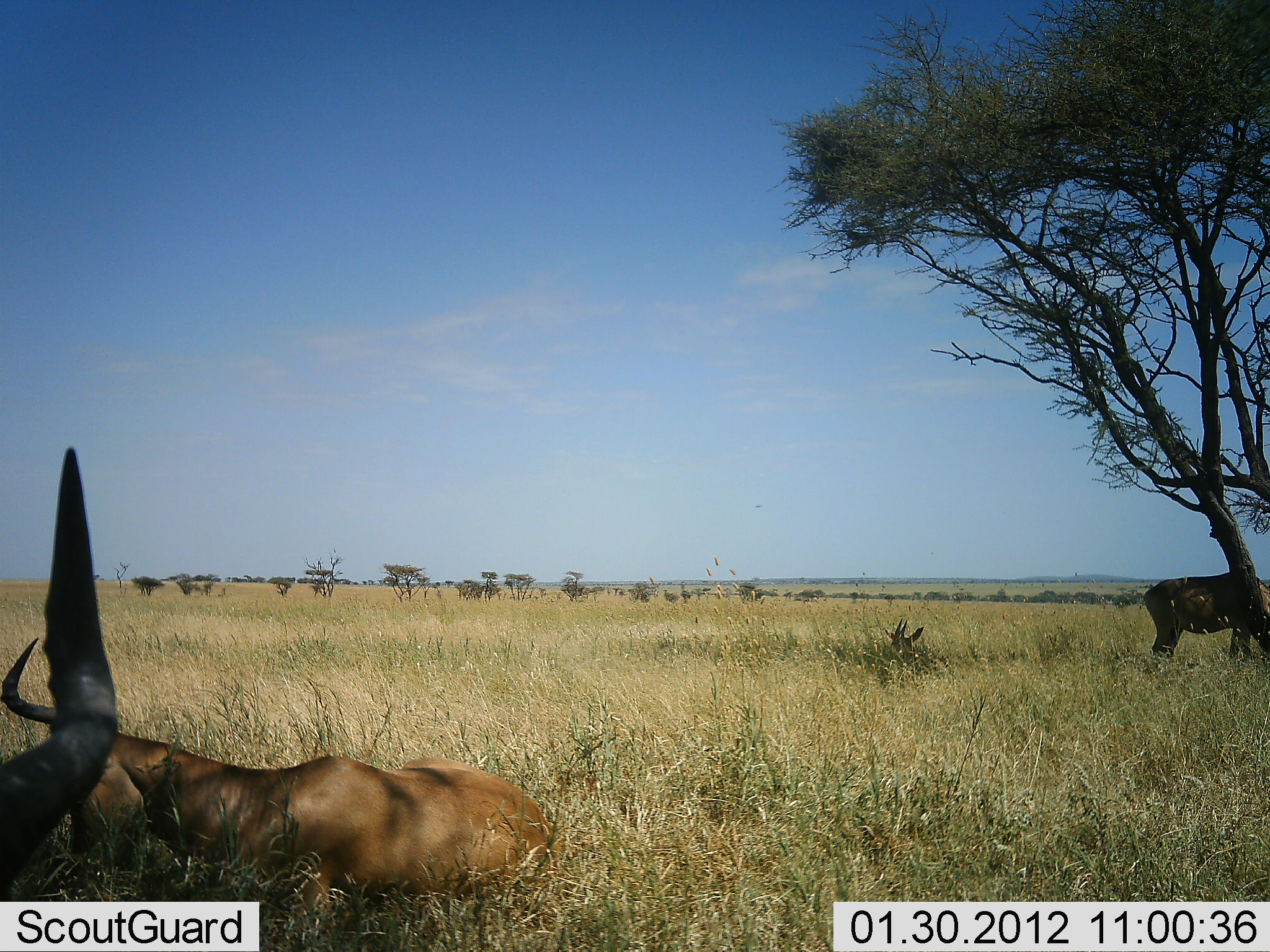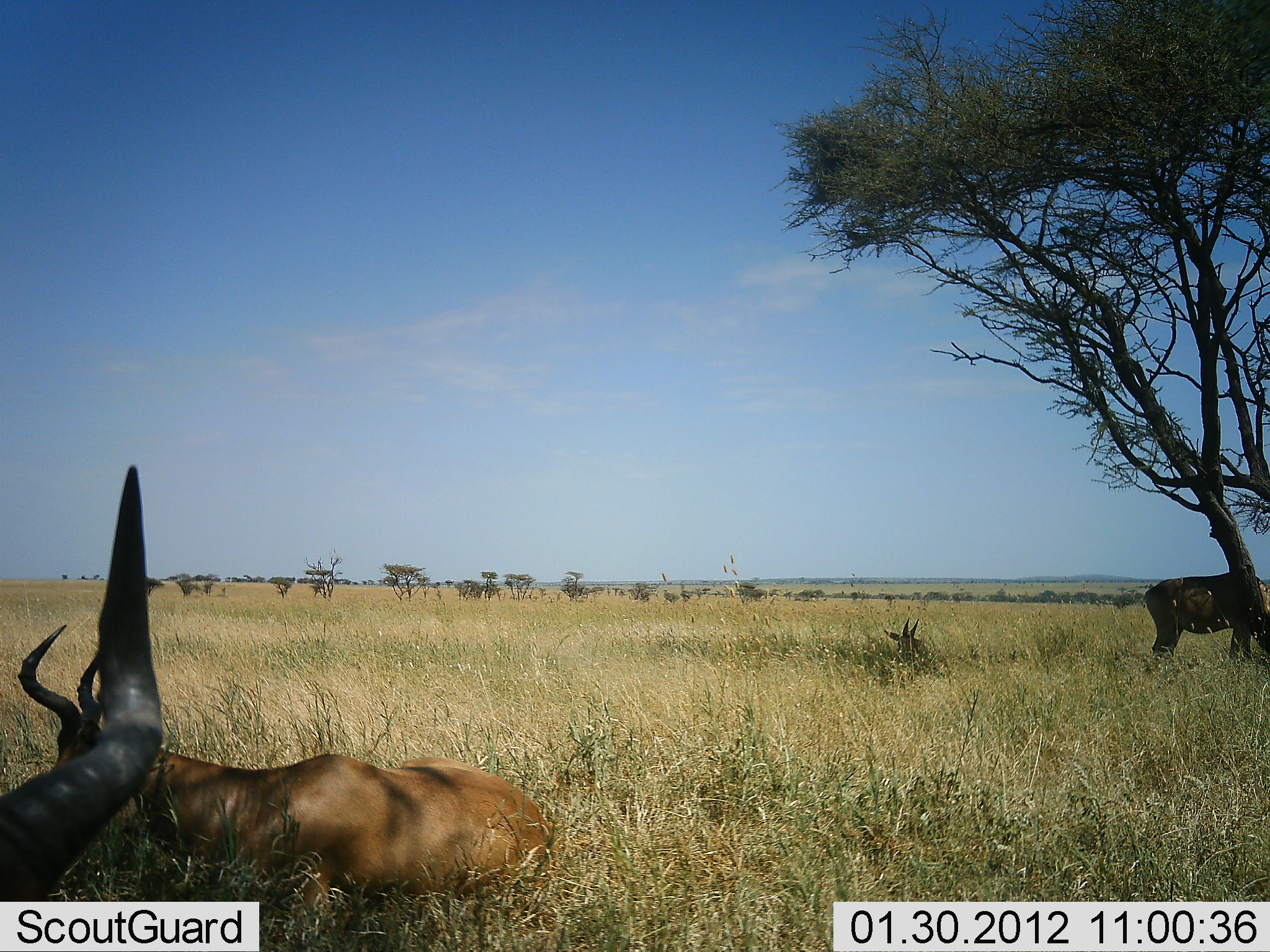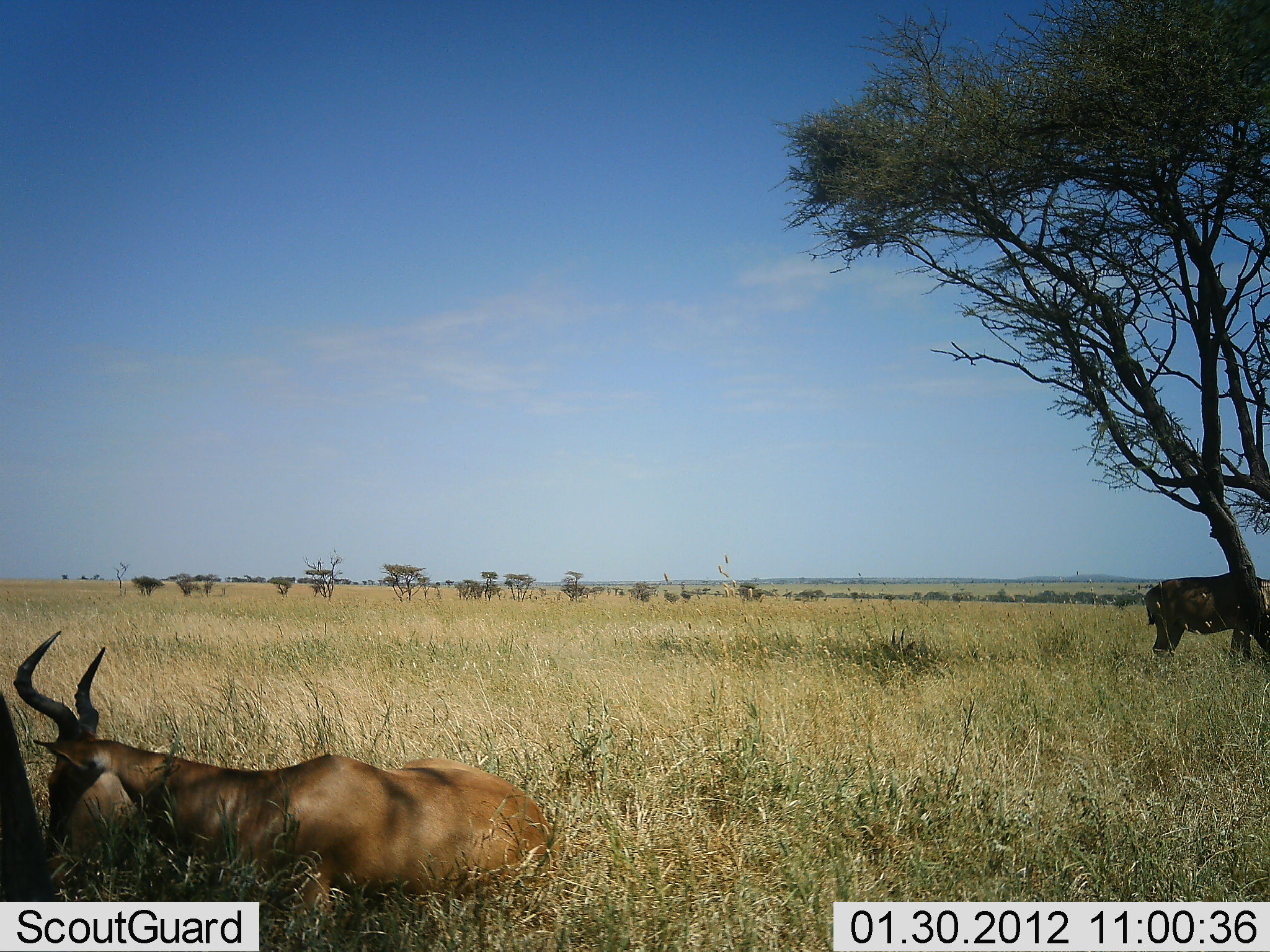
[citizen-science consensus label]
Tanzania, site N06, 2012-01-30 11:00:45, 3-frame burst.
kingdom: Animalia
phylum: Chordata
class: Mammalia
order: Artiodactyla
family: Bovidae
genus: Alcelaphus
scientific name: Alcelaphus buselaphus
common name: hartebeest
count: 4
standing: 67%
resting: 100%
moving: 6%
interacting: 0%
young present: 6%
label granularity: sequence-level